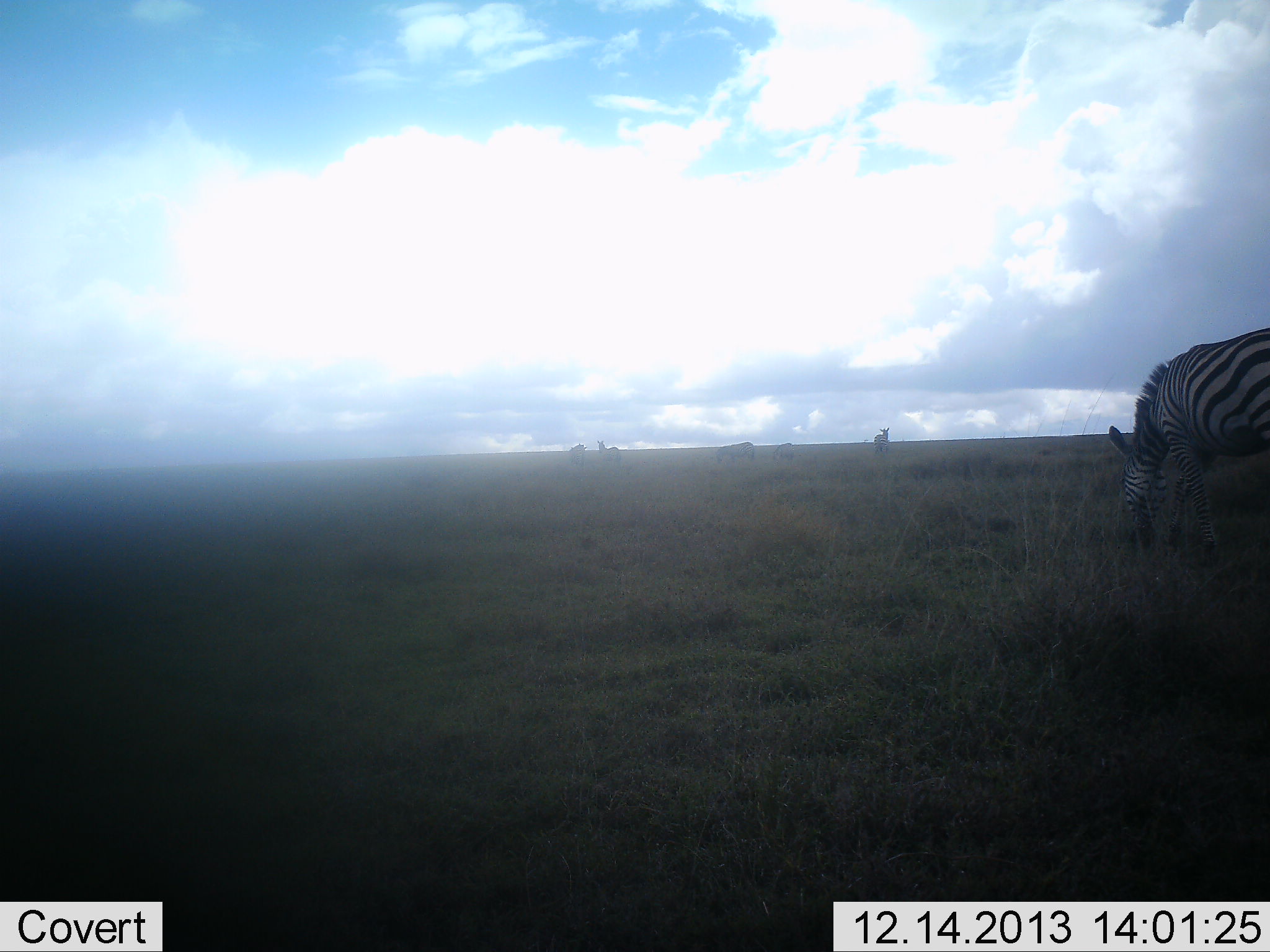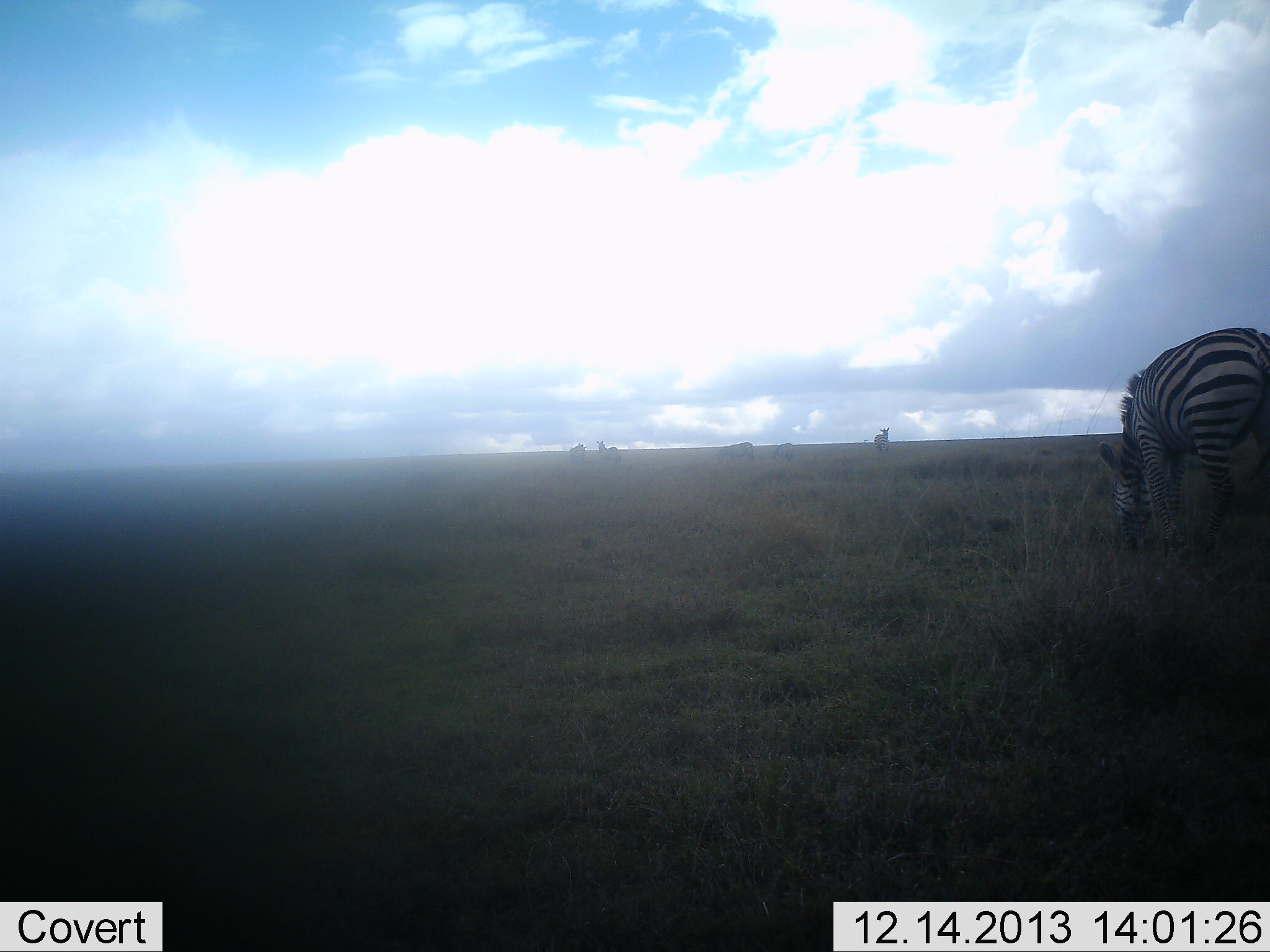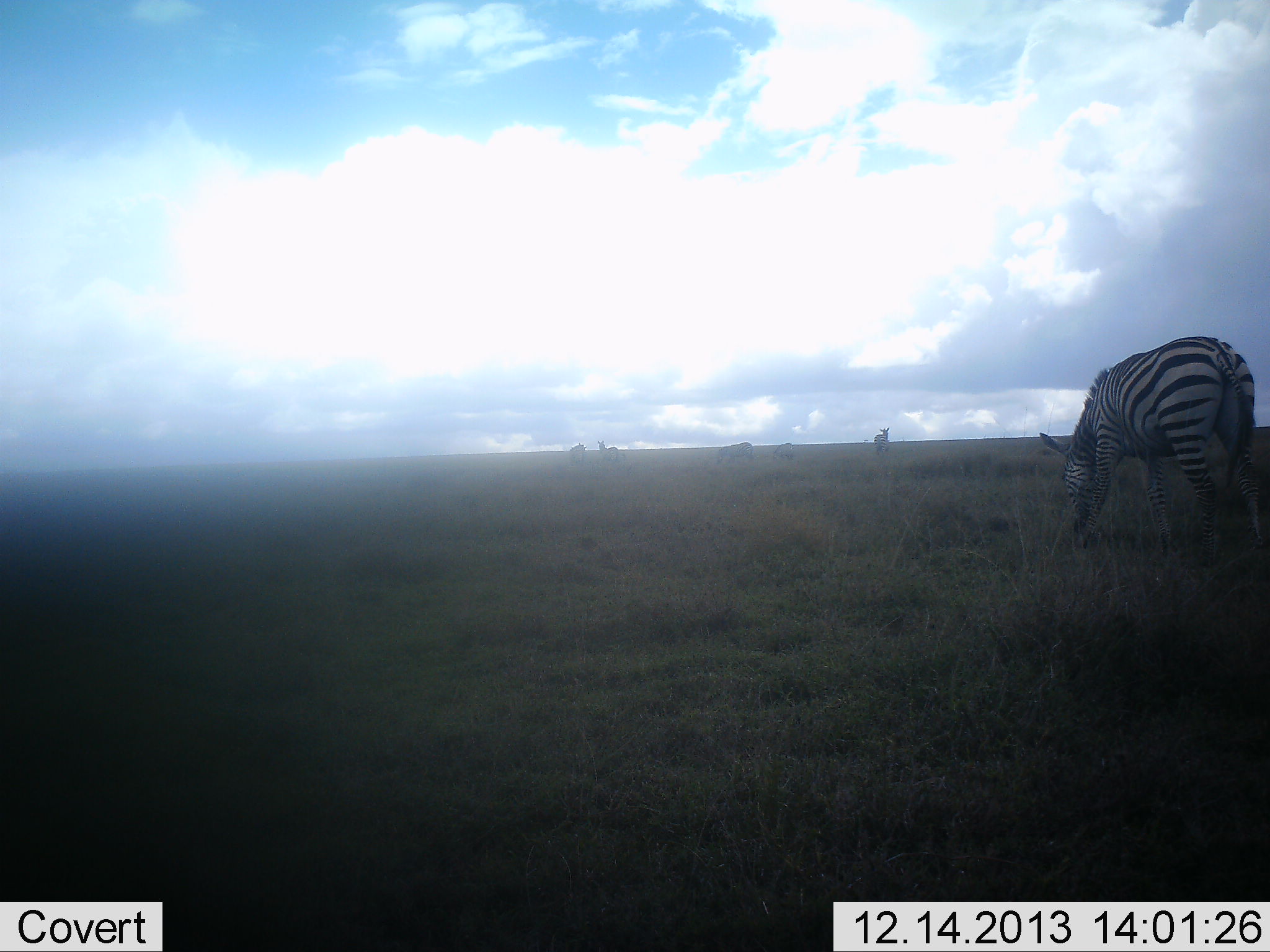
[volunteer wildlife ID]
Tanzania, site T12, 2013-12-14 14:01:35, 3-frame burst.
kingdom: Animalia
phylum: Chordata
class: Mammalia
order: Perissodactyla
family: Equidae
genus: Equus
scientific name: Equus quagga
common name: plains zebra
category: zebra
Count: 3.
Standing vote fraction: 45%.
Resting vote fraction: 0%.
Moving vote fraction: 9%.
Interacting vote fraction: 0%.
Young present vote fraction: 0%.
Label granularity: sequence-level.